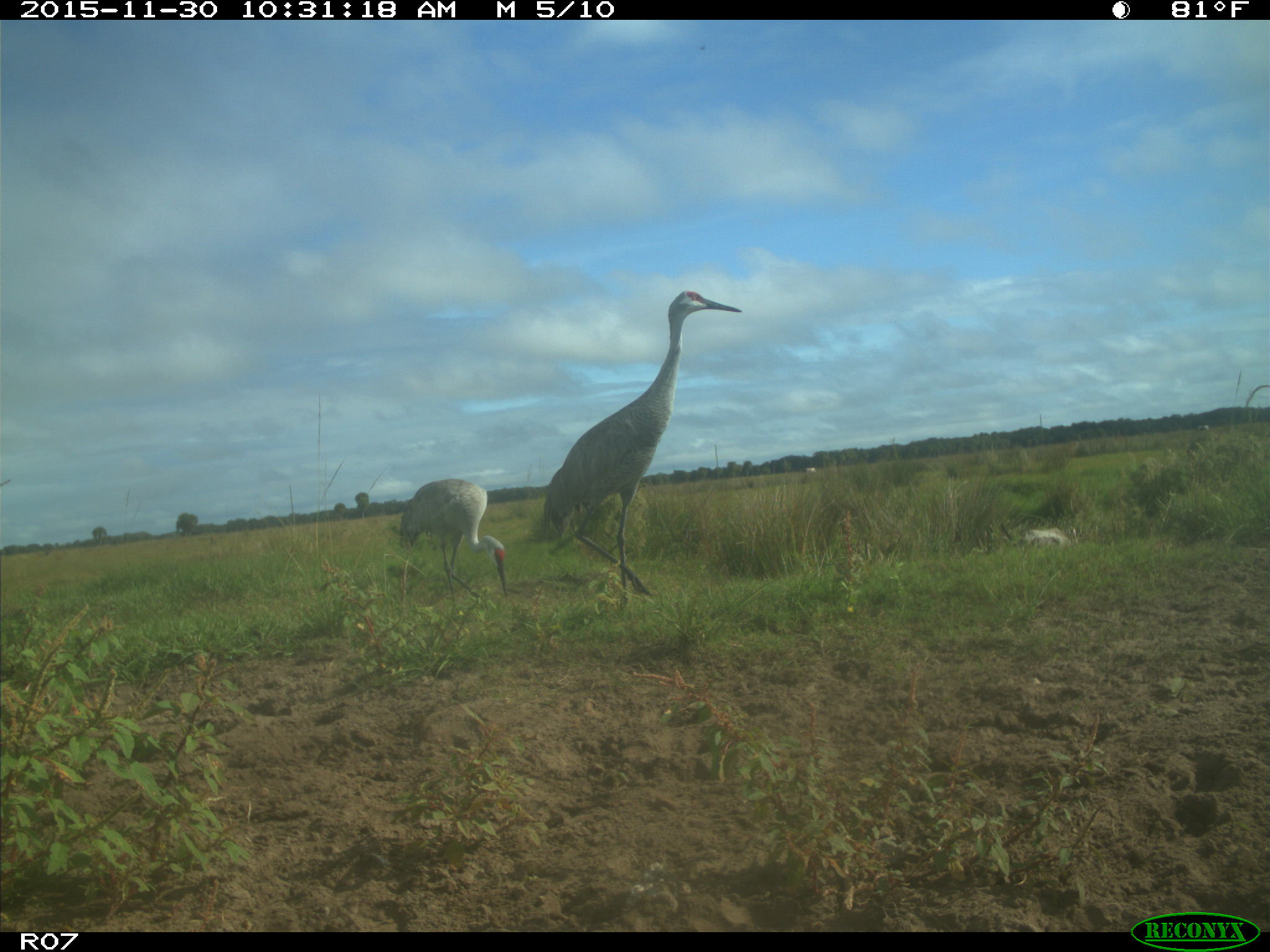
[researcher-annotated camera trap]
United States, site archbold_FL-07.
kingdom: Animalia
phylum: Chordata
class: Aves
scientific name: Aves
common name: birds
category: unidentified bird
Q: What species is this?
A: Unidentified bird (birds) (Aves).